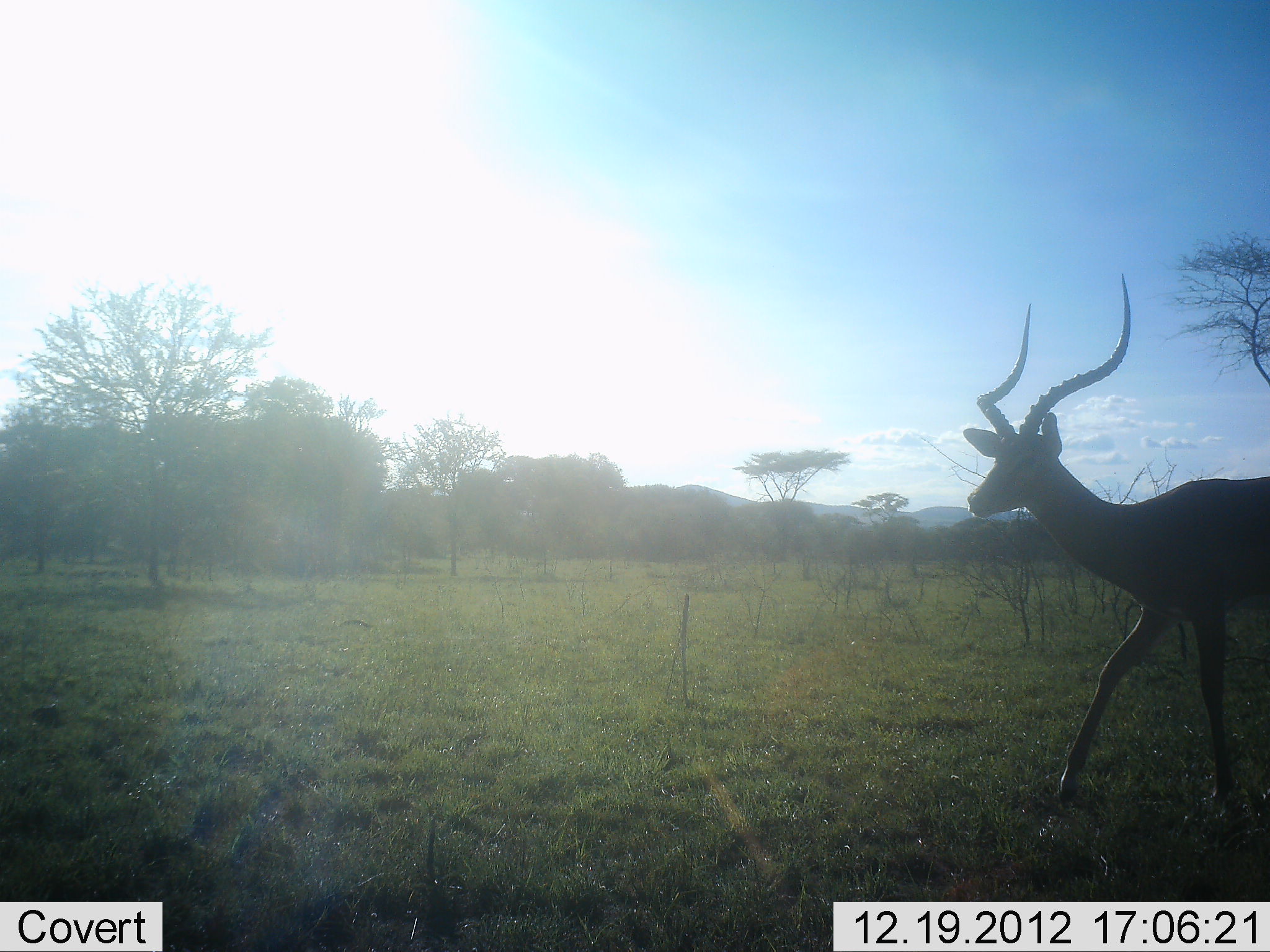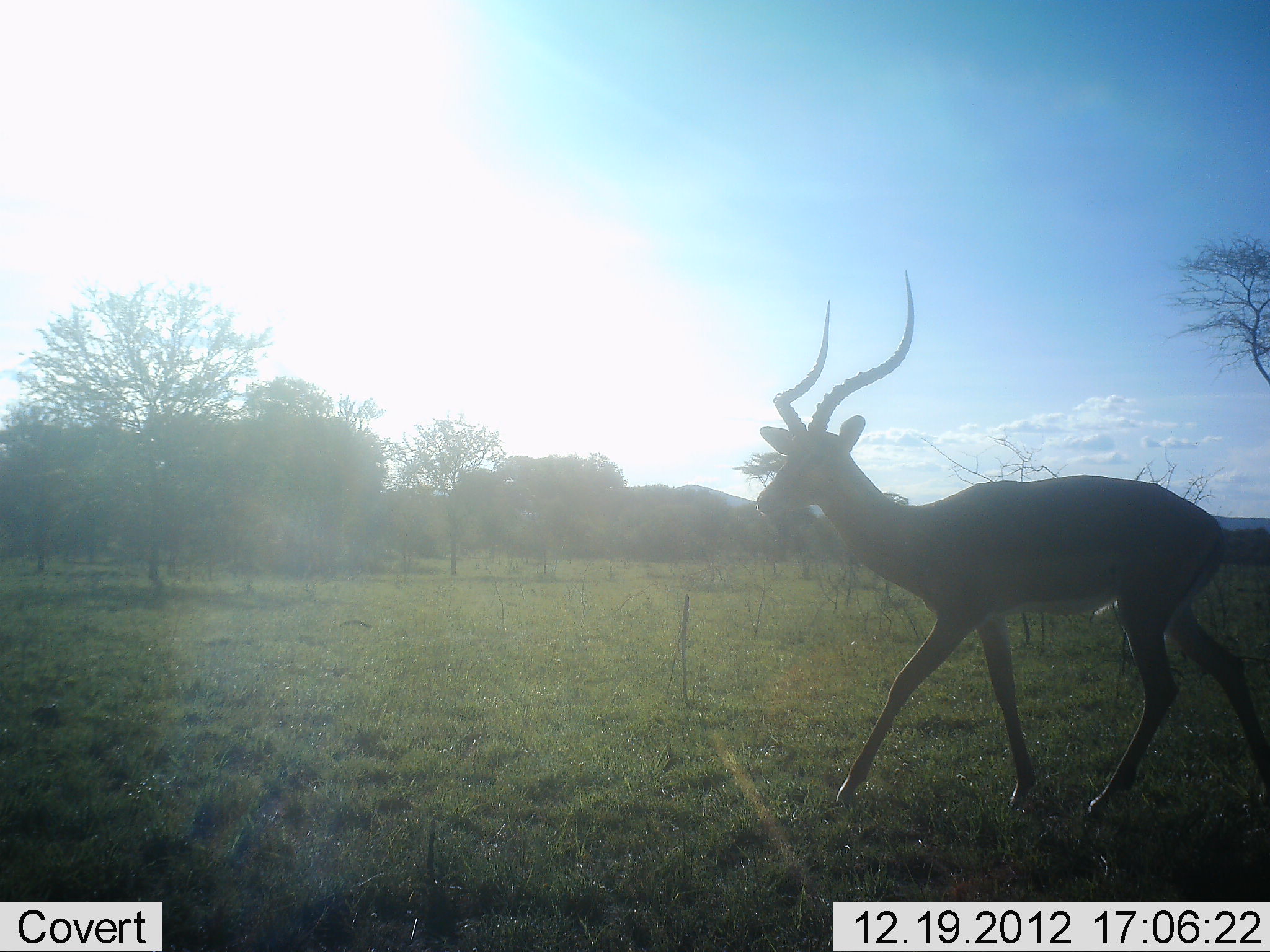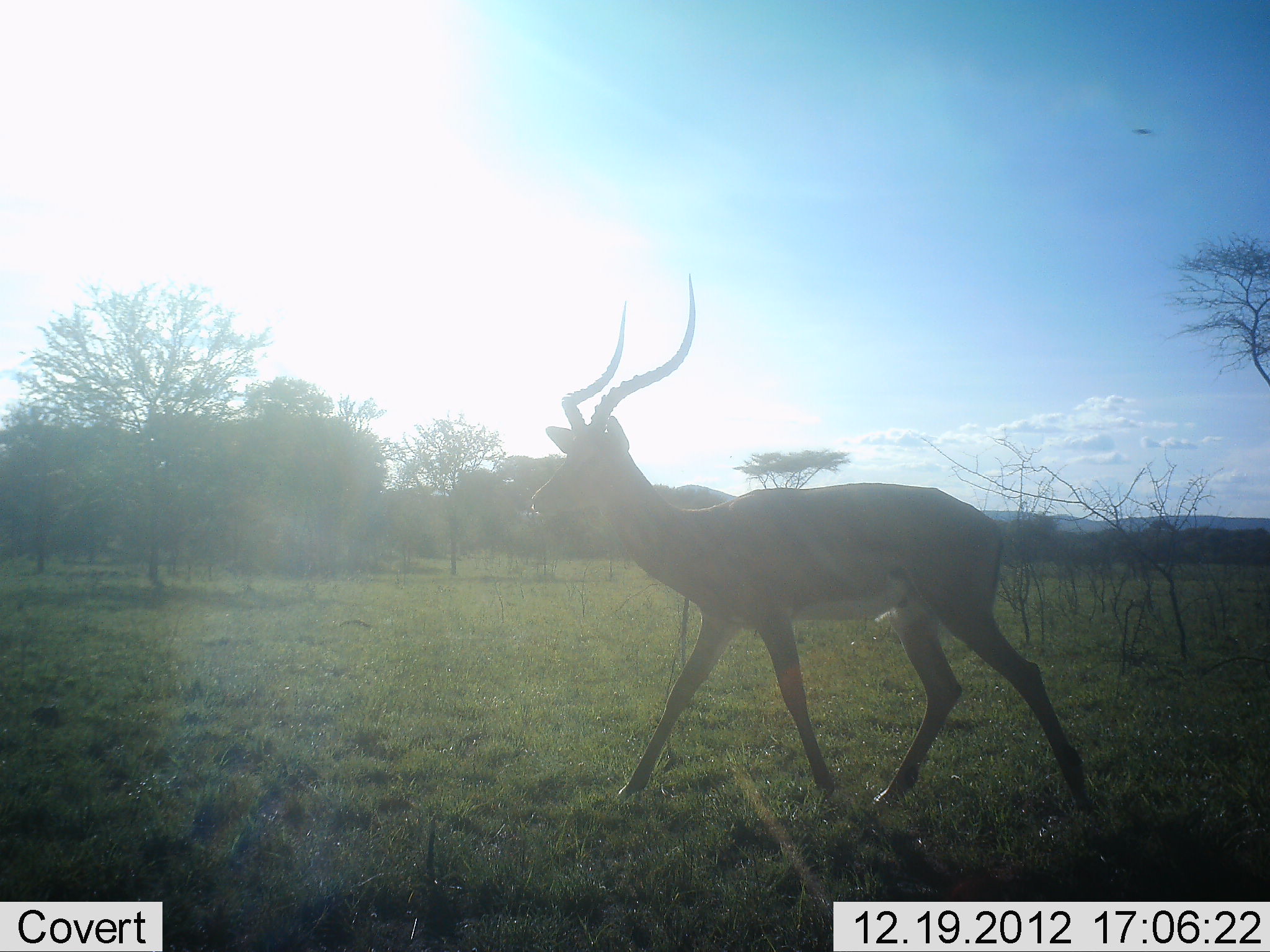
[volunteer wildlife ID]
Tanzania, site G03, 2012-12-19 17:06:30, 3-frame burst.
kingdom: Animalia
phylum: Chordata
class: Mammalia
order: Artiodactyla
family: Bovidae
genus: Aepyceros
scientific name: Aepyceros melampus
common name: impala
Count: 1.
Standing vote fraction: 4%.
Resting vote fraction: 0%.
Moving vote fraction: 100%.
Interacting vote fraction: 0%.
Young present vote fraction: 0%.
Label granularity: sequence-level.